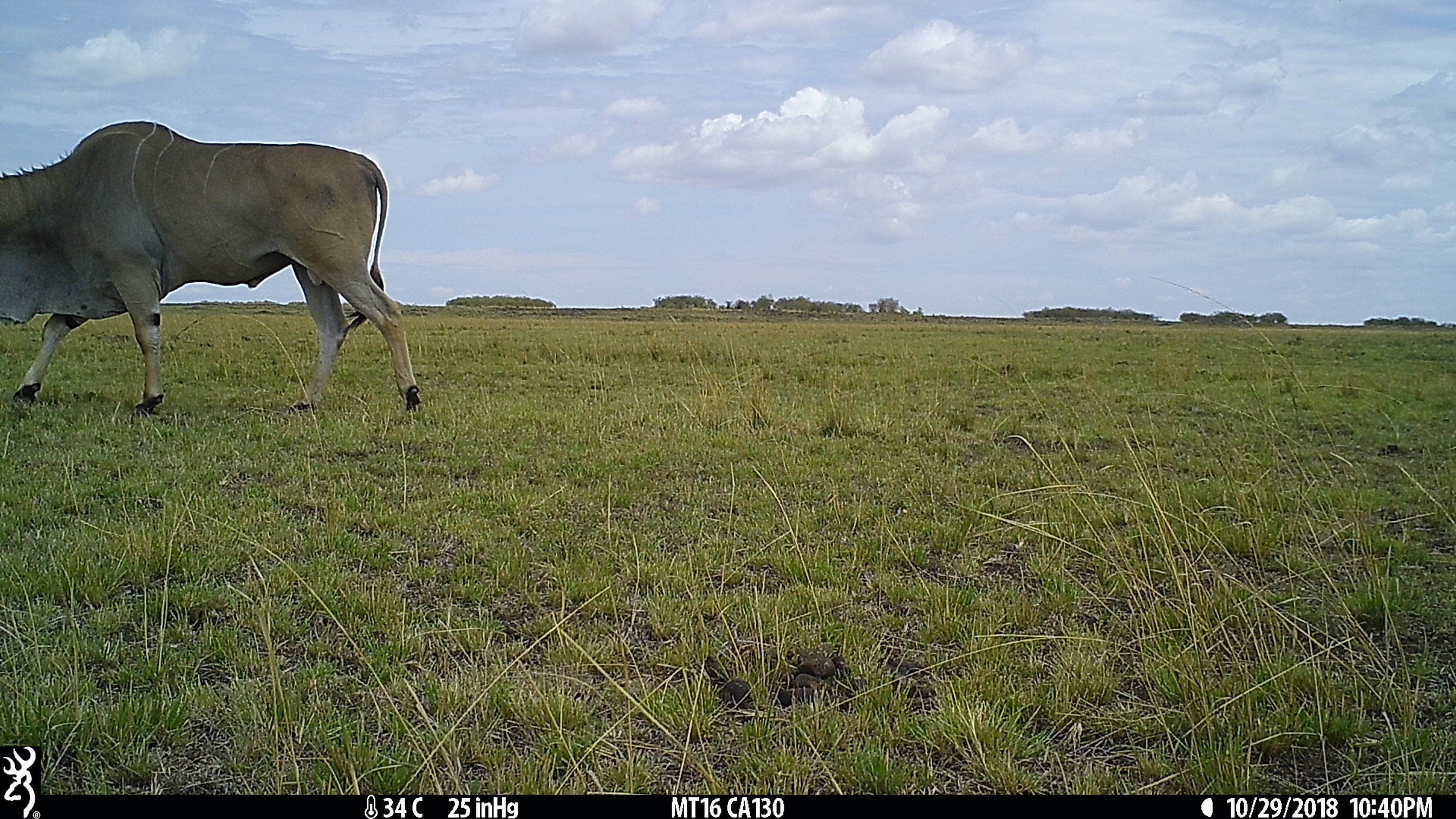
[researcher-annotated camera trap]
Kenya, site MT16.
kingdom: Animalia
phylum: Chordata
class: Mammalia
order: Artiodactyla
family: Bovidae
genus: Tragelaphus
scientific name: Tragelaphus oryx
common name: eland